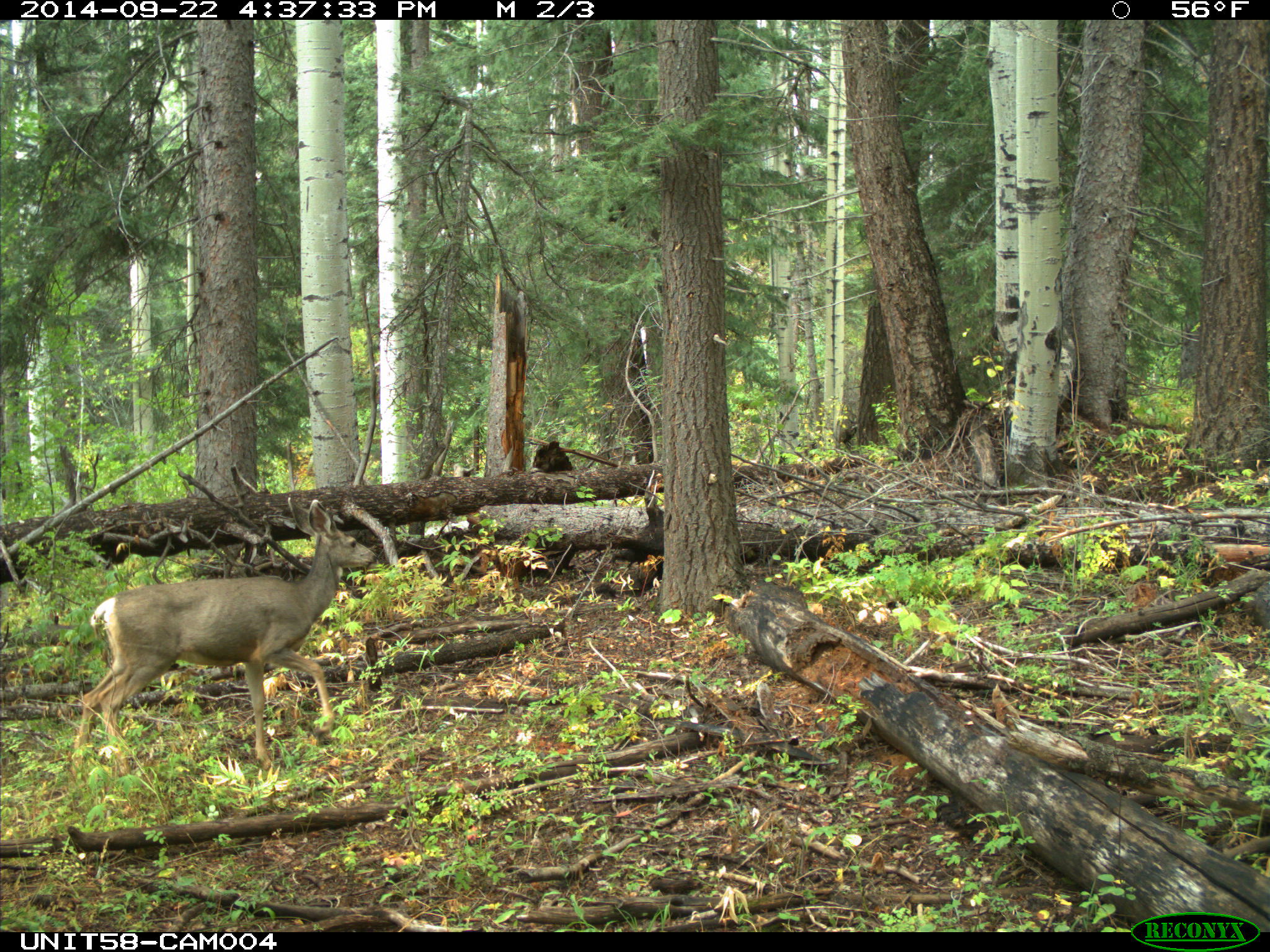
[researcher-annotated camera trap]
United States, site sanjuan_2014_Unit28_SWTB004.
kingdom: Animalia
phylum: Chordata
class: Mammalia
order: Artiodactyla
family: Cervidae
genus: Odocoileus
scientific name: Odocoileus hemionus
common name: mule deer